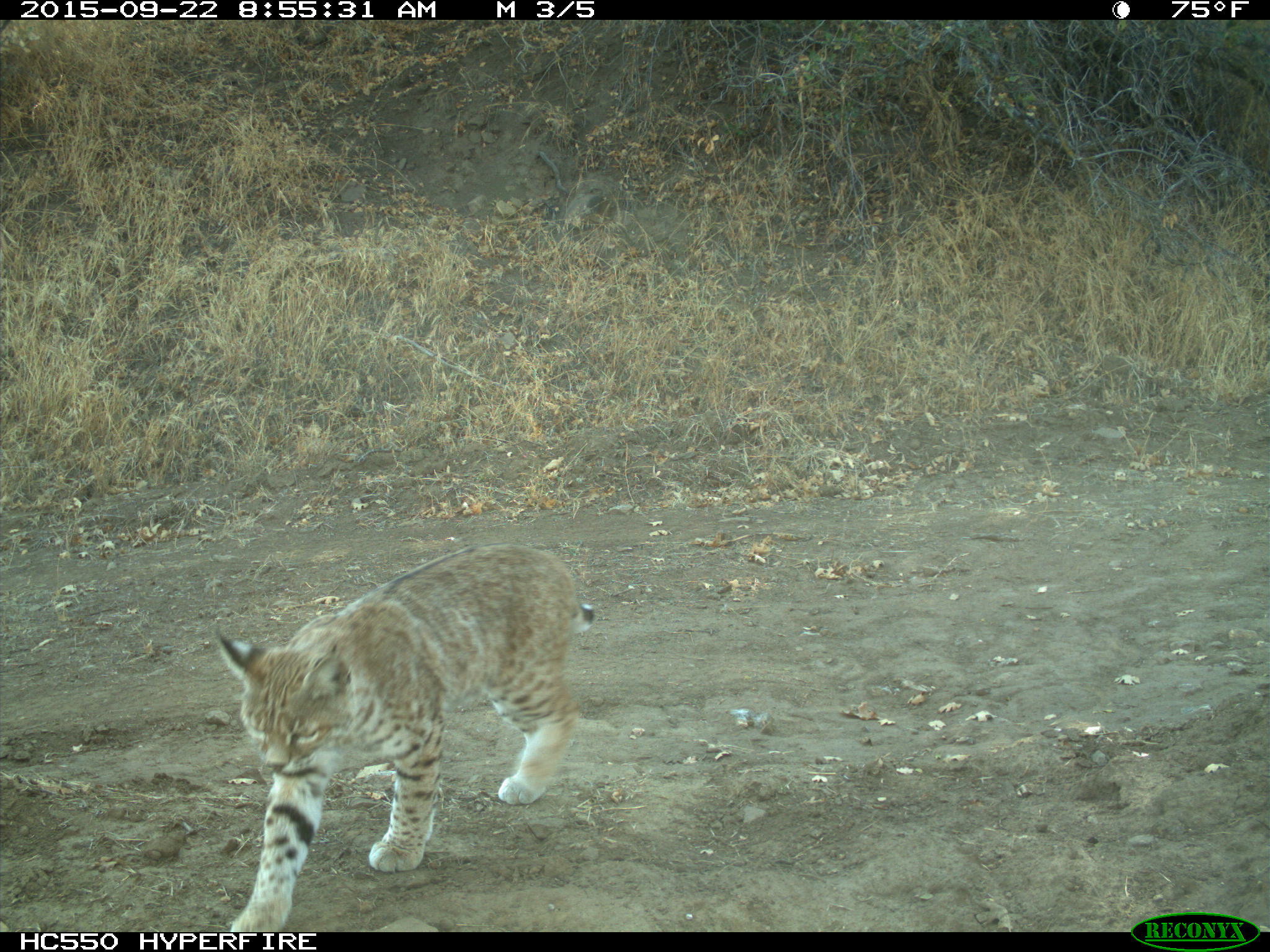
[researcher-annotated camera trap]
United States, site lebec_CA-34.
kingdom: Animalia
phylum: Chordata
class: Mammalia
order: Carnivora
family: Felidae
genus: Lynx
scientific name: Lynx rufus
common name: bobcat